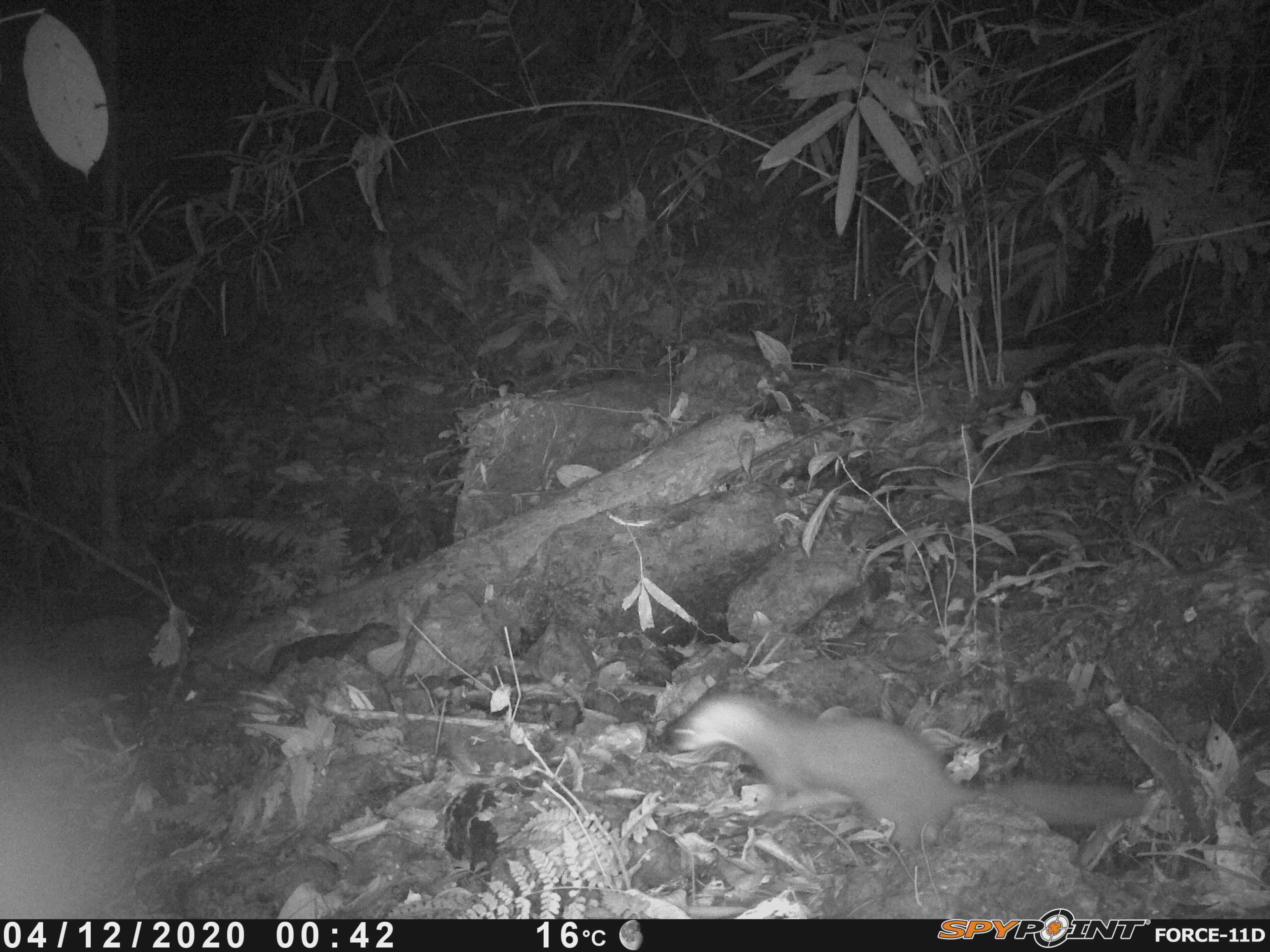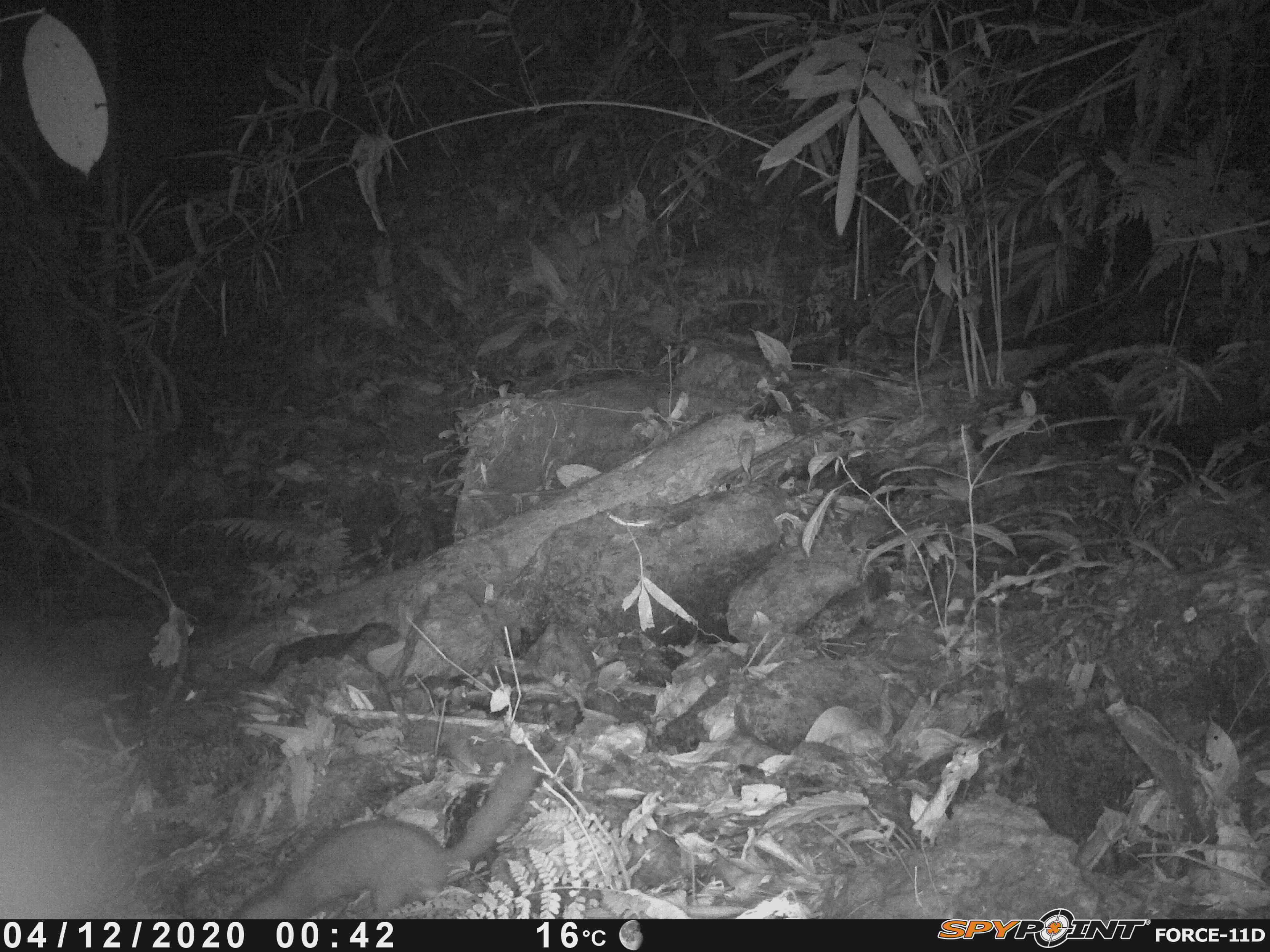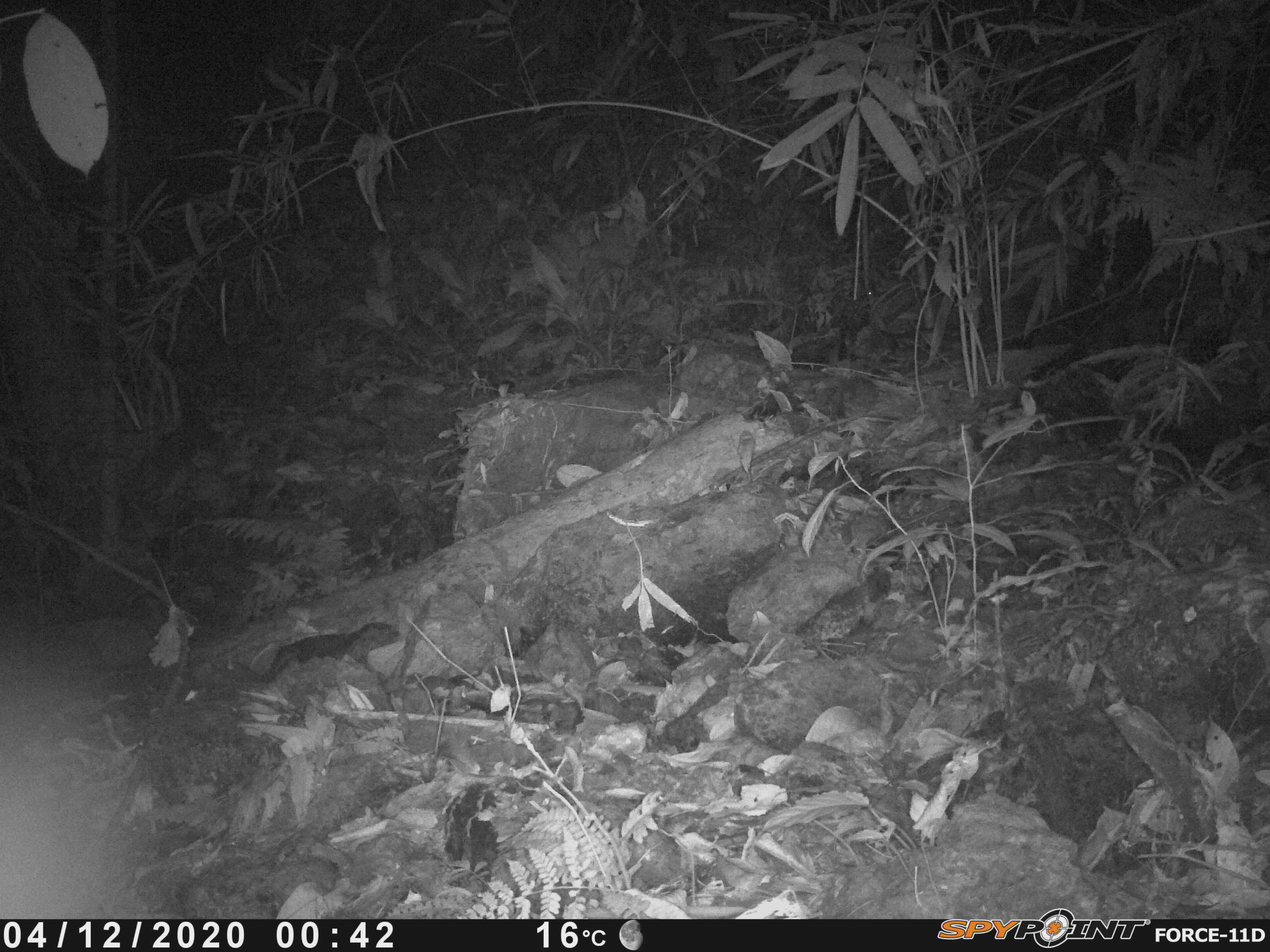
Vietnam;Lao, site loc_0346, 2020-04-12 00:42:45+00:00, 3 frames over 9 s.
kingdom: Animalia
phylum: Chordata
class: Mammalia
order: Carnivora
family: Mustelidae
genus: Melogale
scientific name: Melogale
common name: ferret badger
Ferret badger (Melogale). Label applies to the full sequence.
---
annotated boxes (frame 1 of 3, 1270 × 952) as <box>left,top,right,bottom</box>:
ferret badger: <box>662,680,1151,854</box>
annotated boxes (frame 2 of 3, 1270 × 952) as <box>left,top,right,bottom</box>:
ferret badger: <box>229,753,558,919</box>